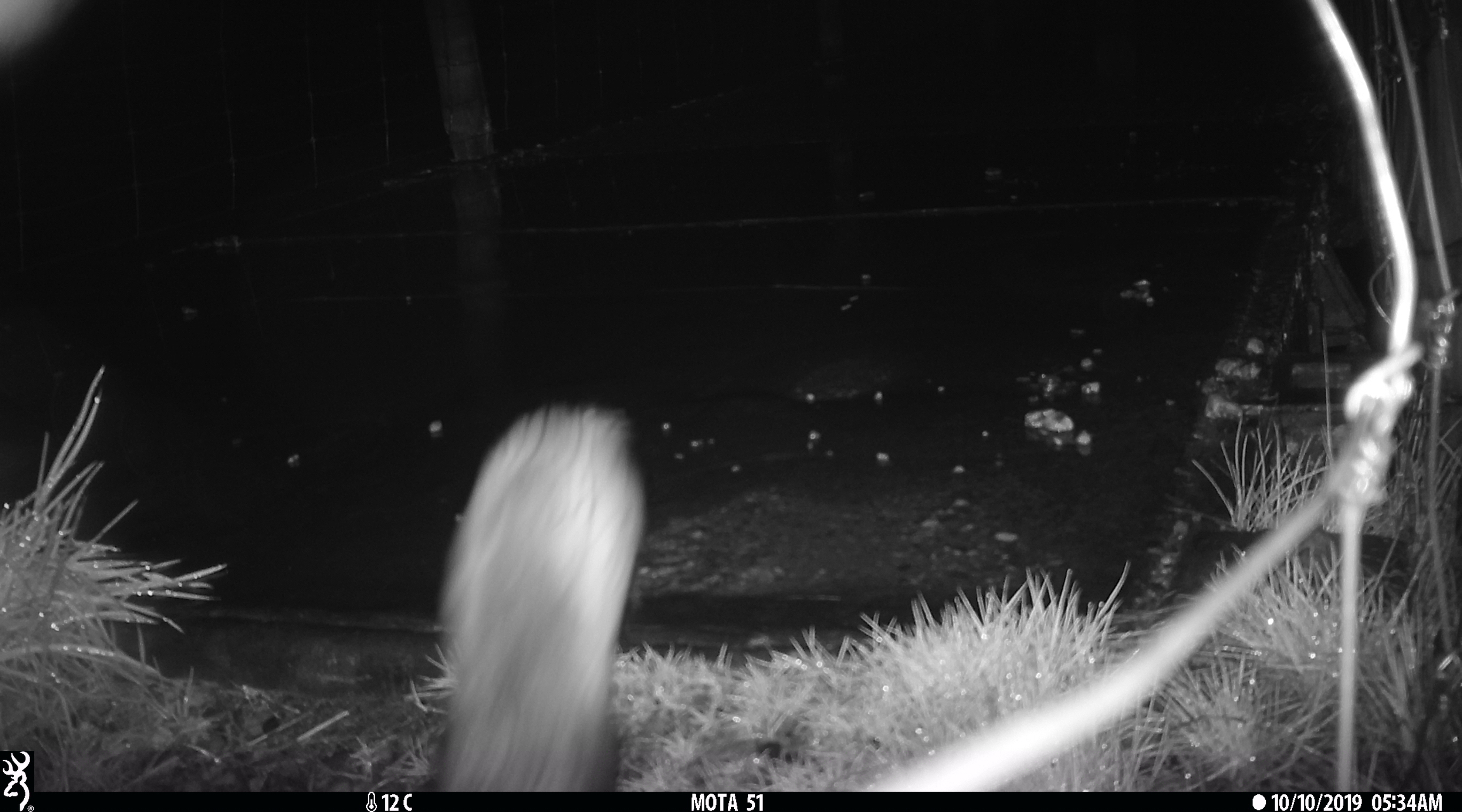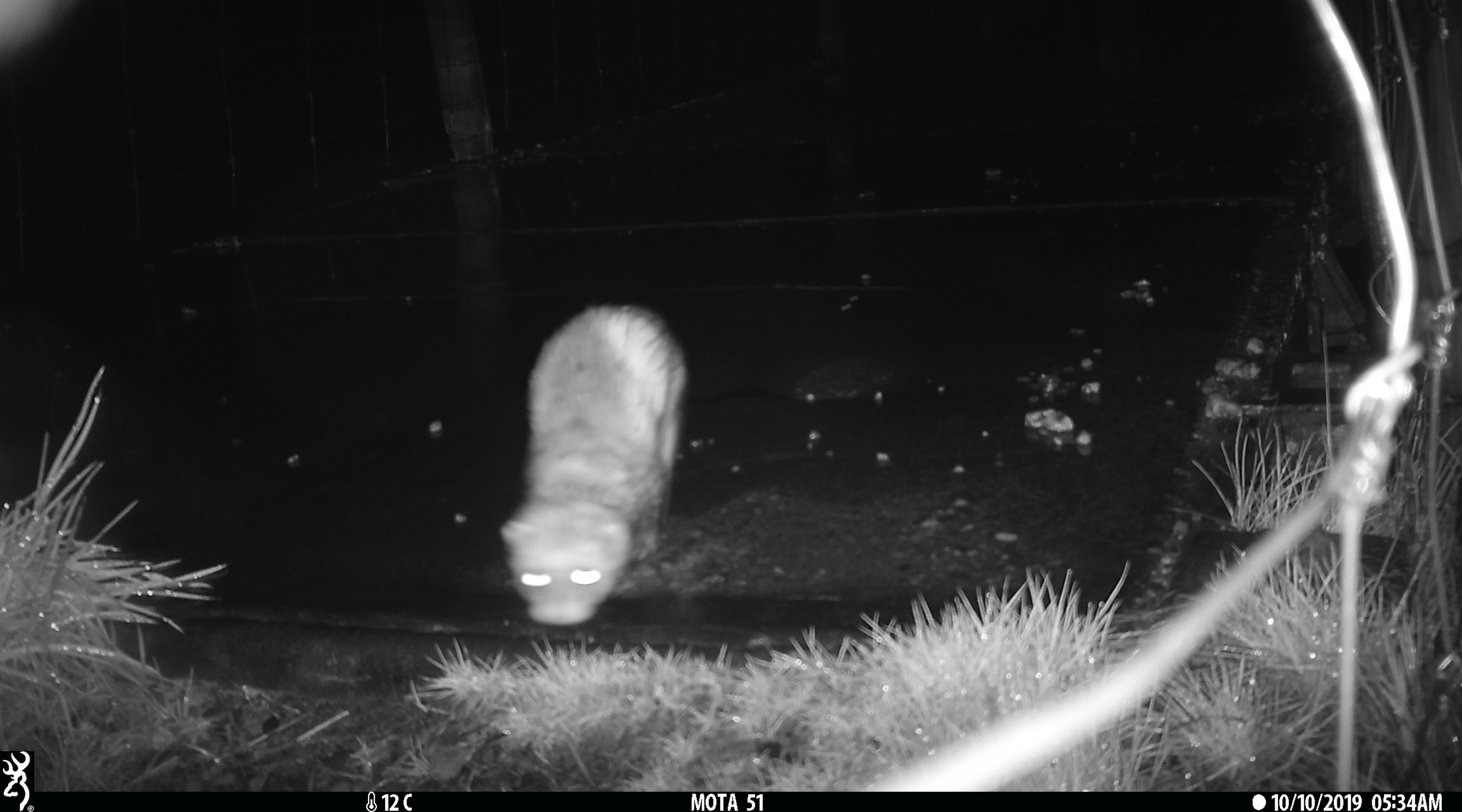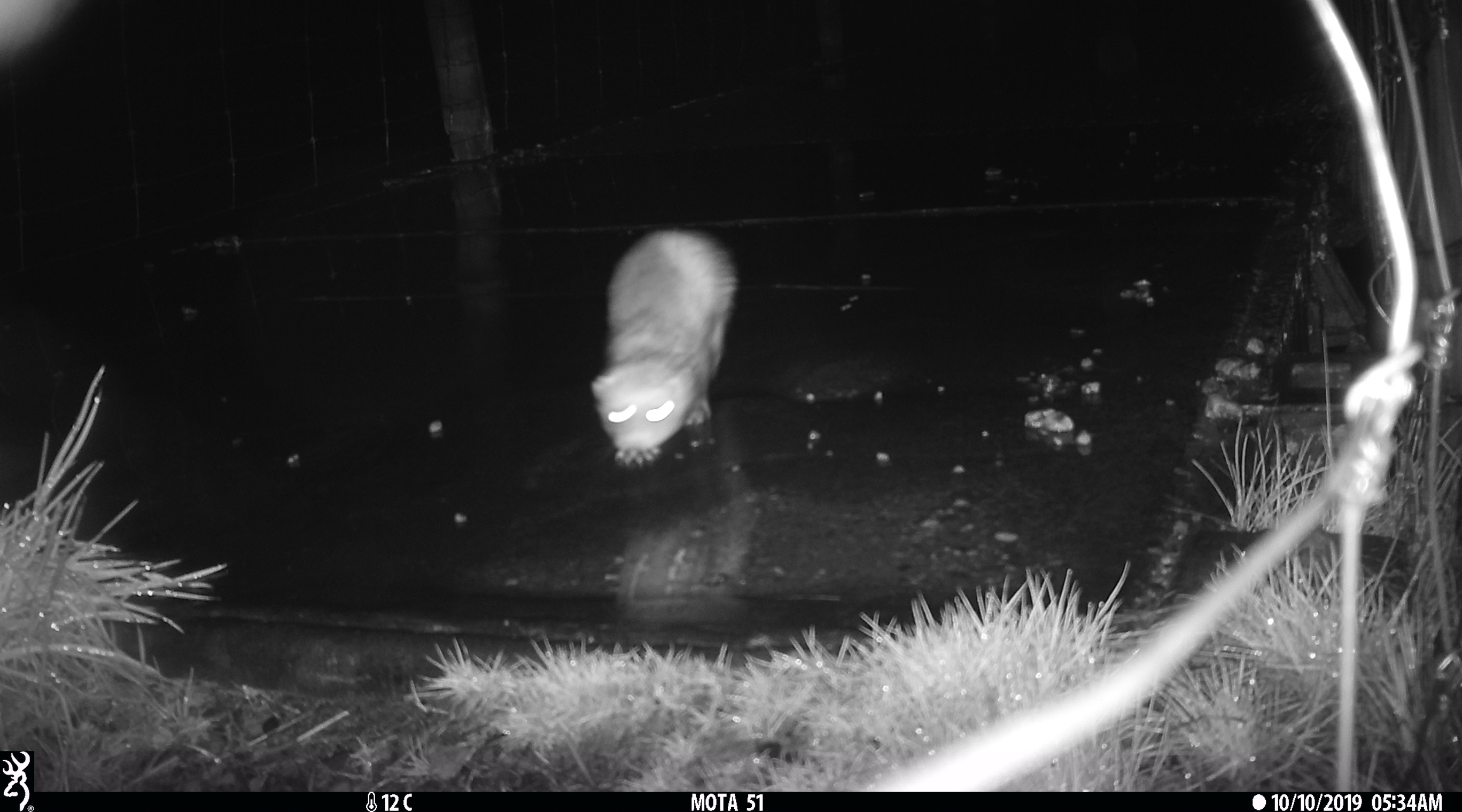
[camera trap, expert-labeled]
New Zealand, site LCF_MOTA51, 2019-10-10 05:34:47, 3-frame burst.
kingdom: Animalia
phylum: Chordata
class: Mammalia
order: Carnivora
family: Mustelidae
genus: Mustela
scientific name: Mustela furo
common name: ferret